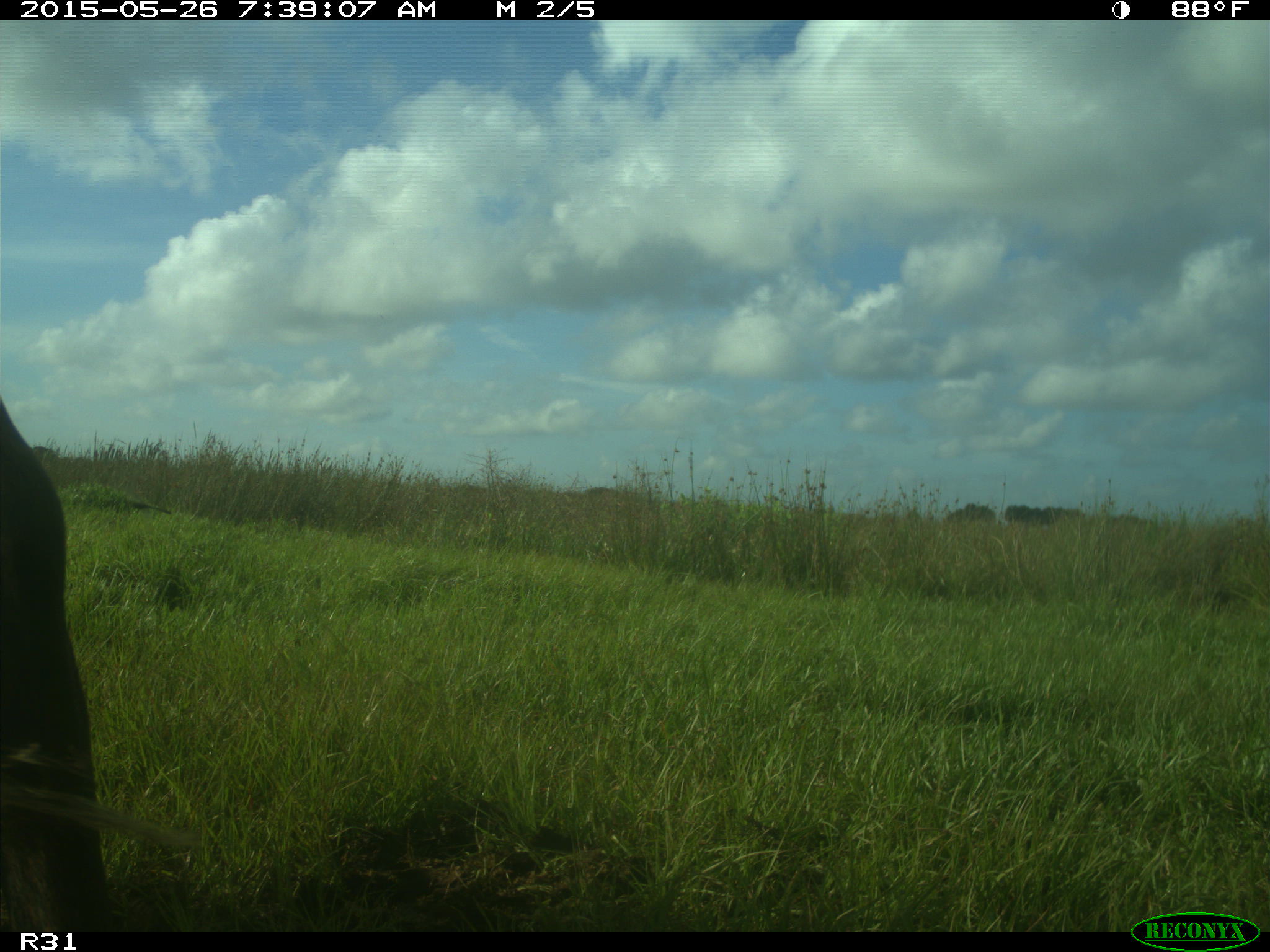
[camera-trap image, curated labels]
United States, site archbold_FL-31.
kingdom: Animalia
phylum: Chordata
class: Mammalia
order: Artiodactyla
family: Bovidae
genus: Bos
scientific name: Bos taurus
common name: domestic cow